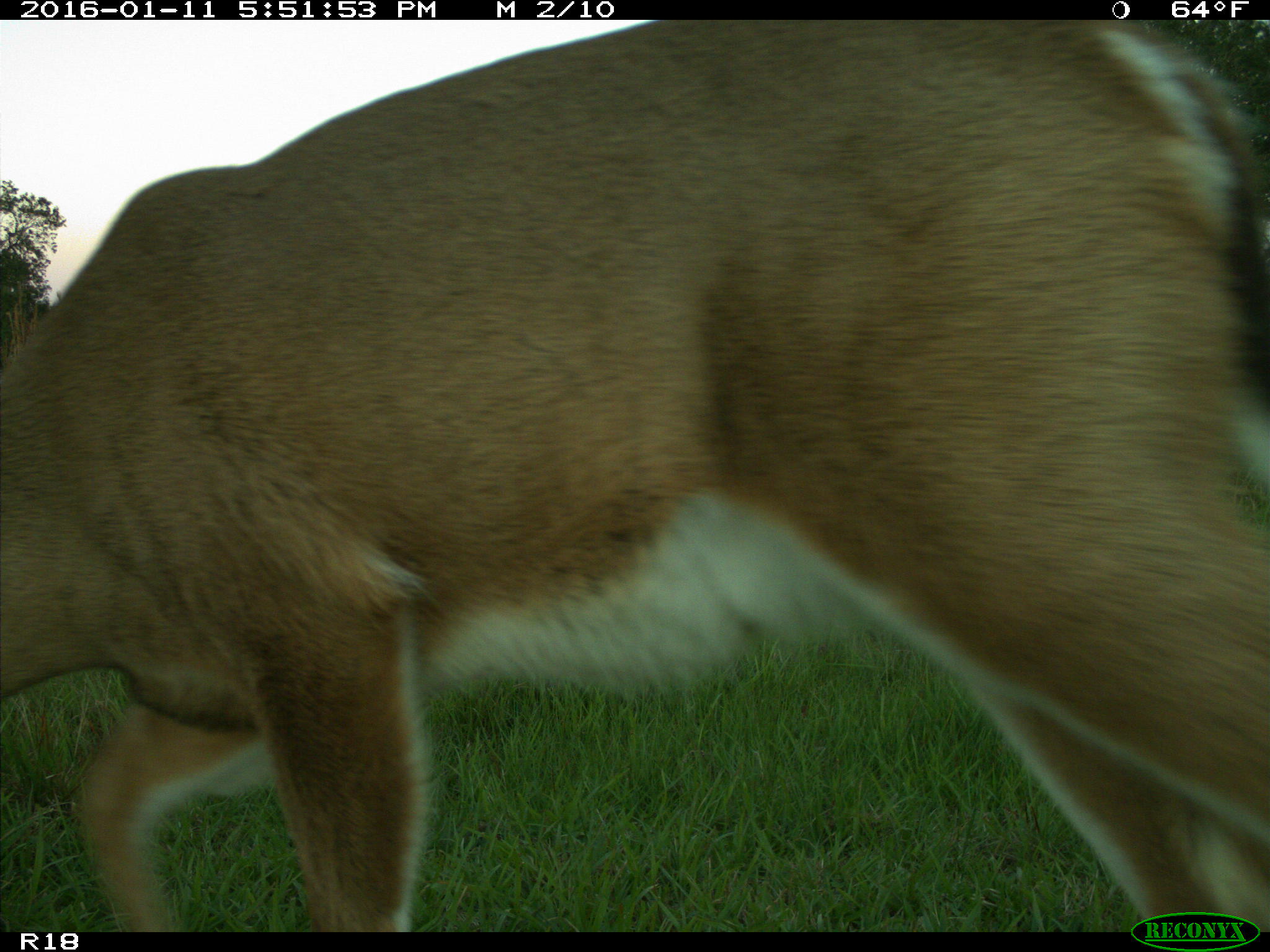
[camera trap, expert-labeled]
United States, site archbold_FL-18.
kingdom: Animalia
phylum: Chordata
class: Mammalia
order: Artiodactyla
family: Cervidae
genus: Odocoileus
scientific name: Odocoileus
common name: deer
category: unidentified deer